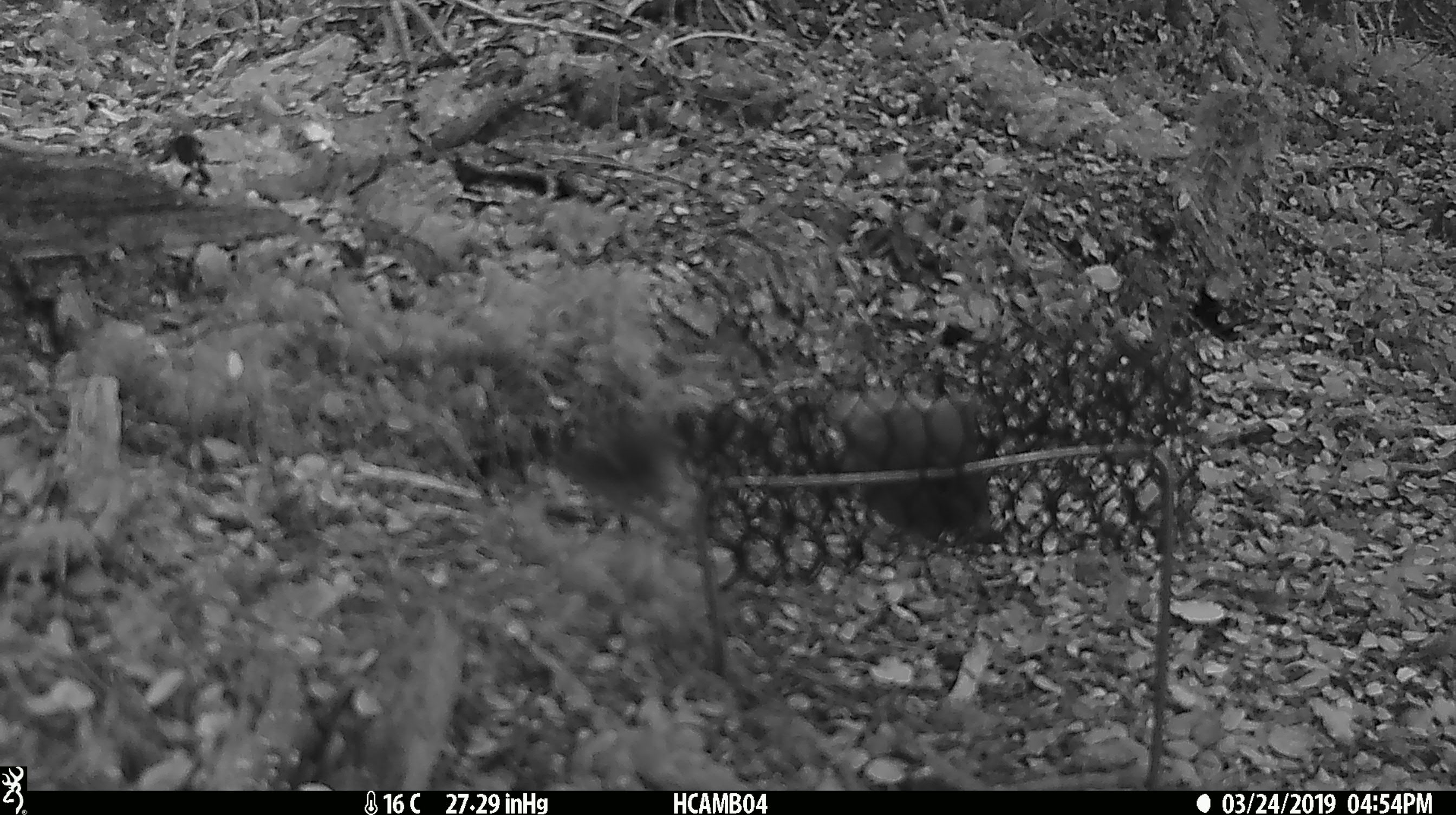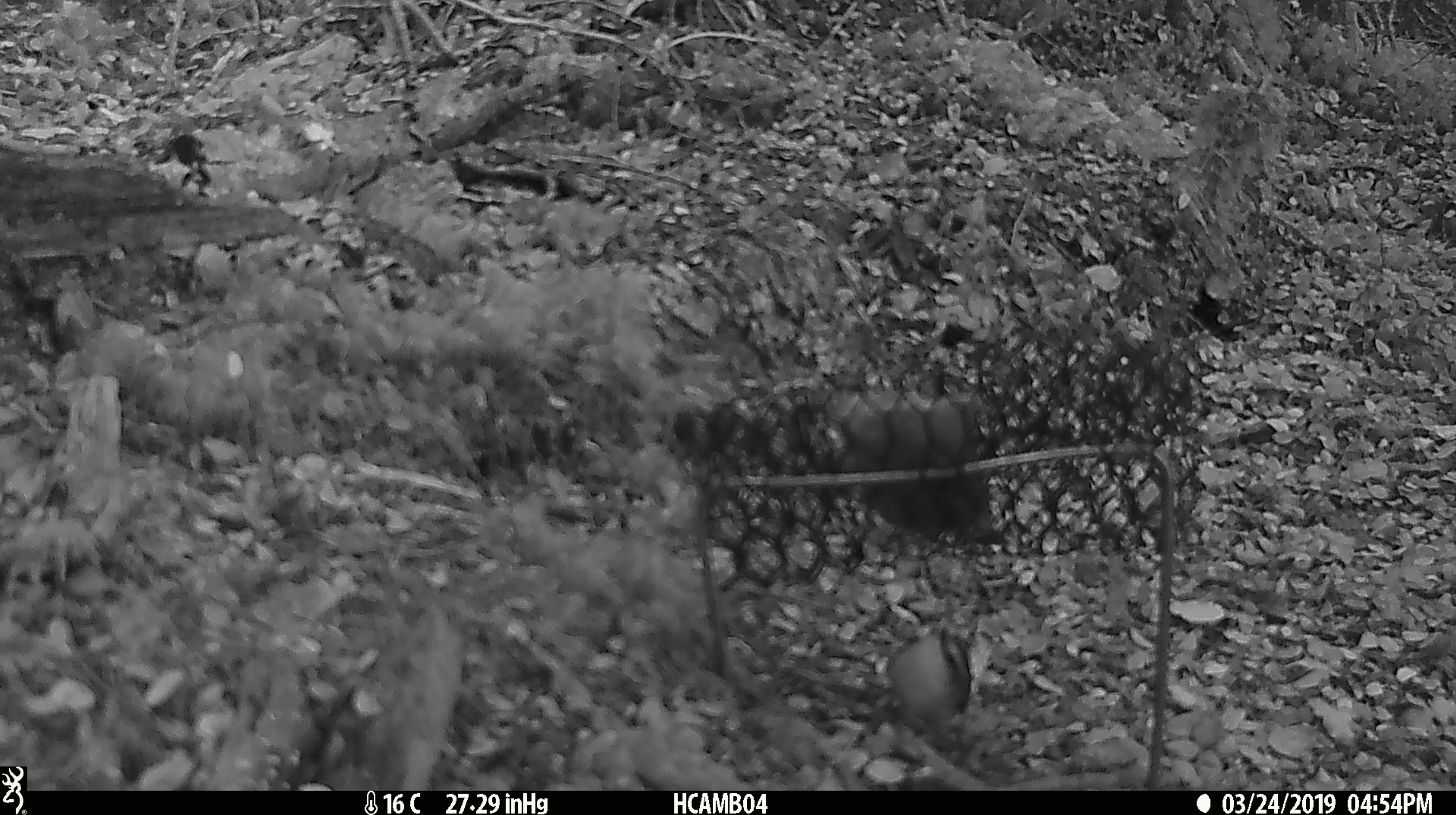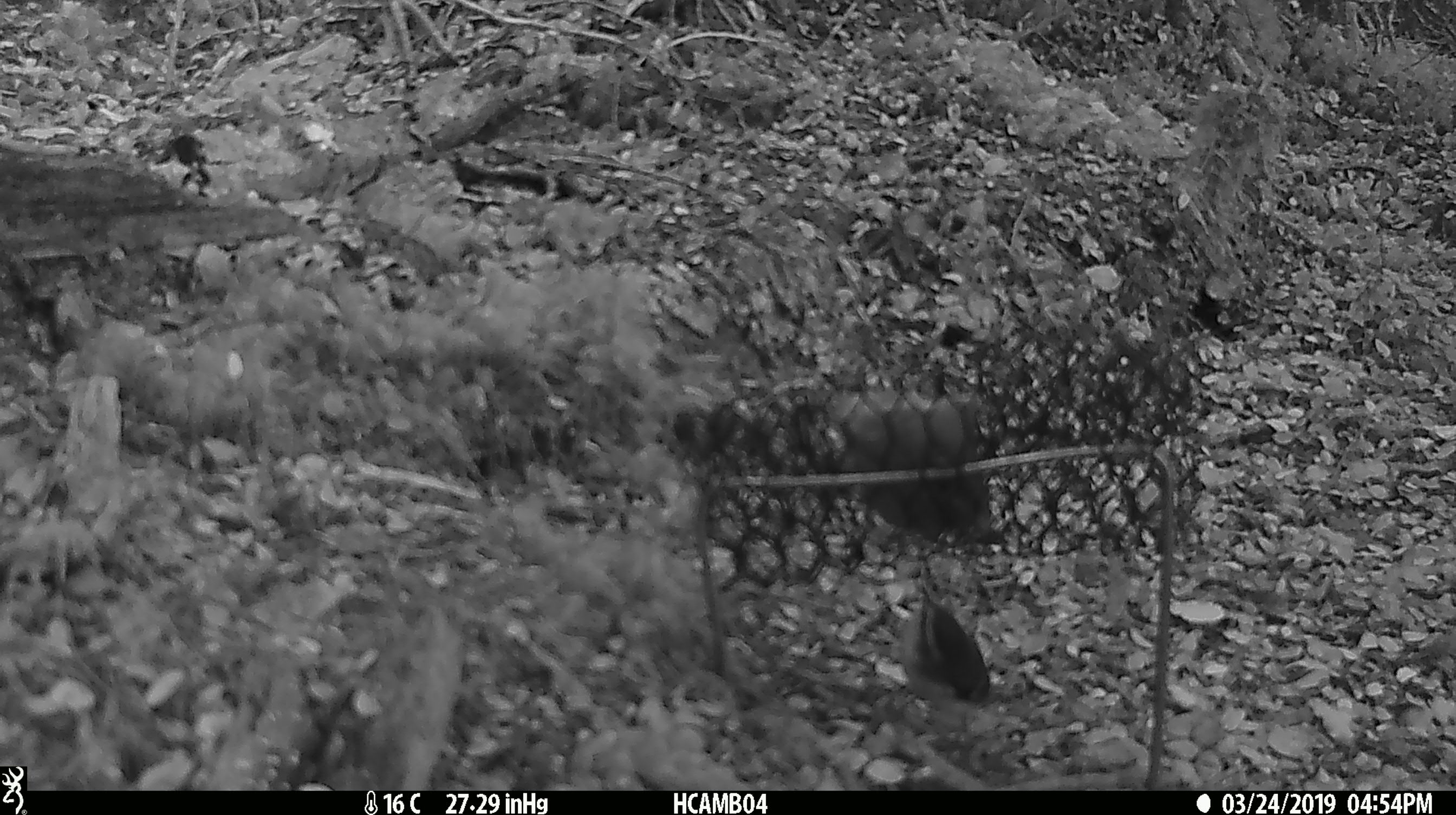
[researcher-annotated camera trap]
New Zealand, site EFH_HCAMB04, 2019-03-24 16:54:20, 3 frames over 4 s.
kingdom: Animalia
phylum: Chordata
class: Aves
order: Passeriformes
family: Acanthisittidae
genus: Acanthisitta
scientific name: Acanthisitta chloris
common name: rifleman